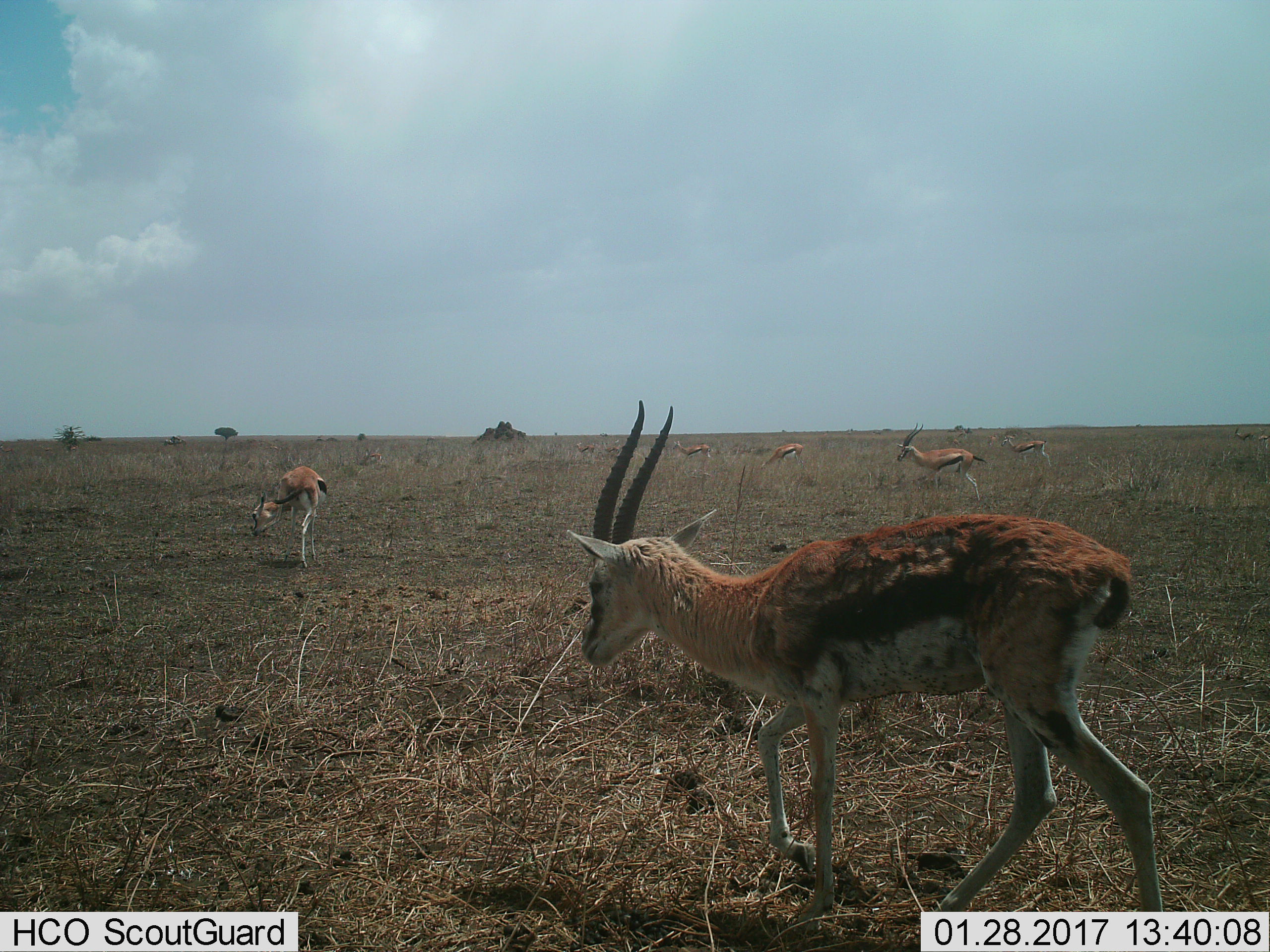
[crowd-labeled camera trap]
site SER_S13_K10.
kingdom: Animalia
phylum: Chordata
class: Mammalia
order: Artiodactyla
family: Bovidae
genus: Eudorcas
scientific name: Eudorcas thomsonii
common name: thomson's gazelle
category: gazellethomsons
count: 11-50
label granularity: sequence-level